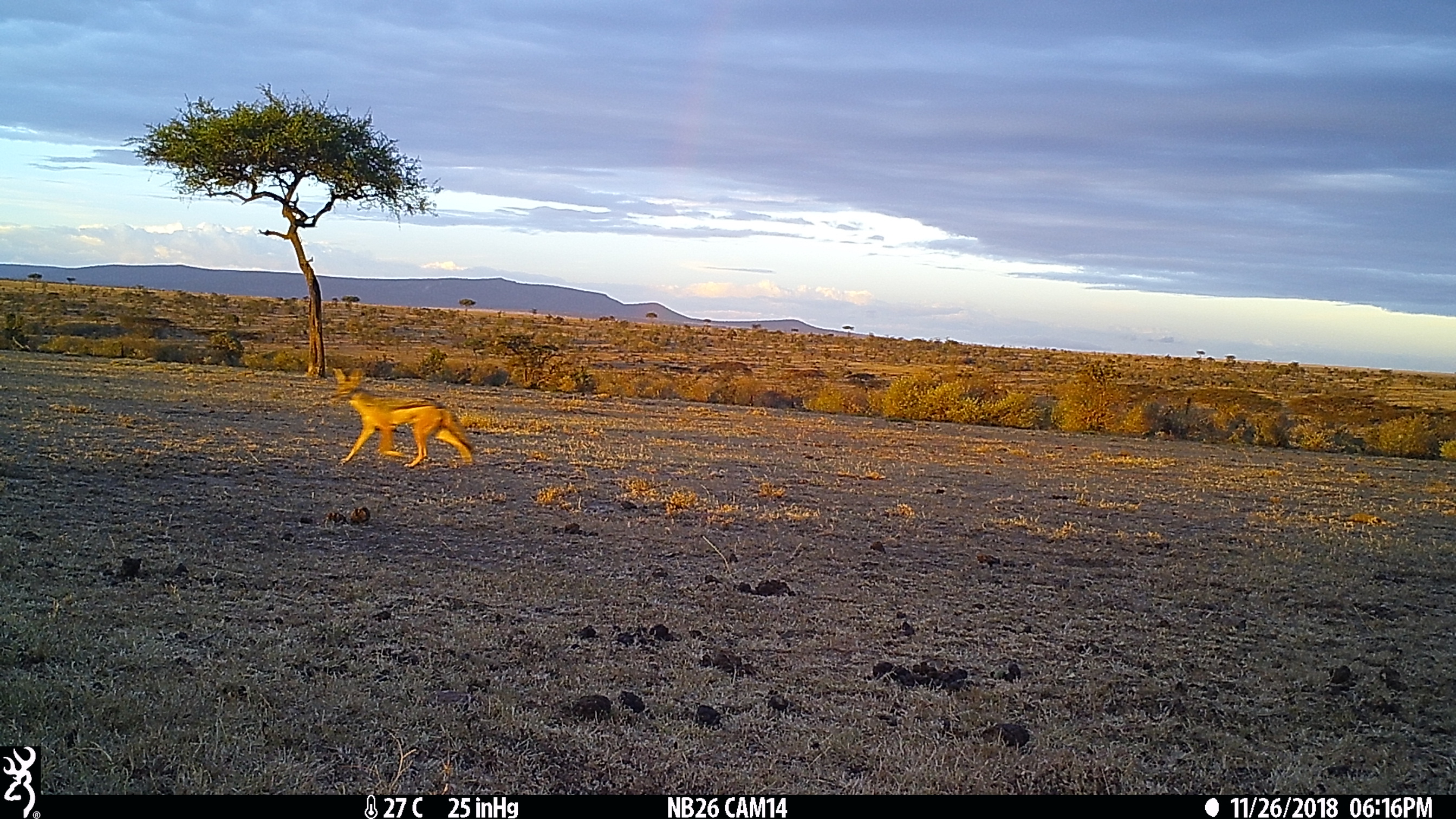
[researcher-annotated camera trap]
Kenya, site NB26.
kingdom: Animalia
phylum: Chordata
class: Mammalia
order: Carnivora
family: Canidae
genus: Lupulella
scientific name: Lupulella mesomelas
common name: black-backed jackal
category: jackal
Jackal (black-backed jackal) (Lupulella mesomelas).